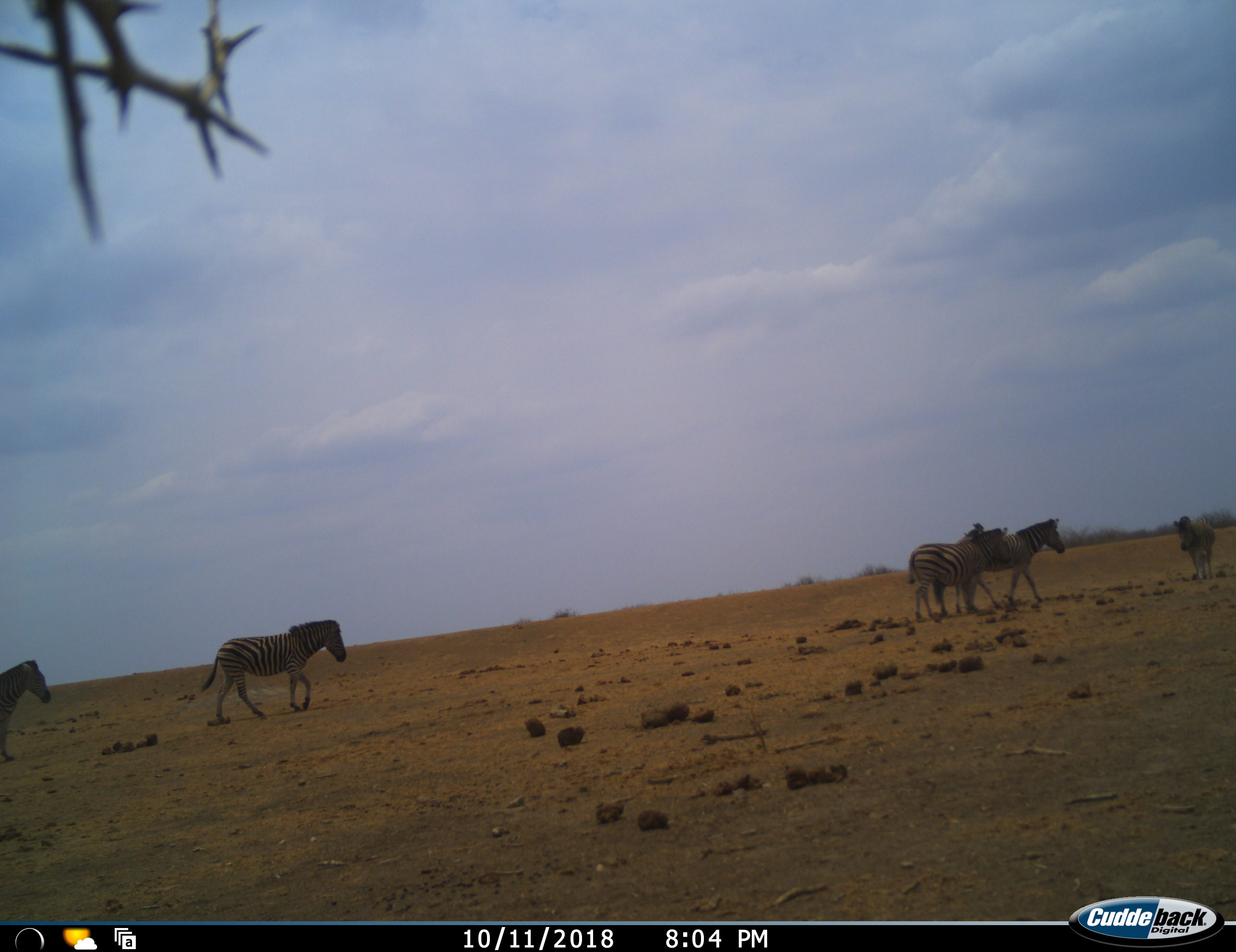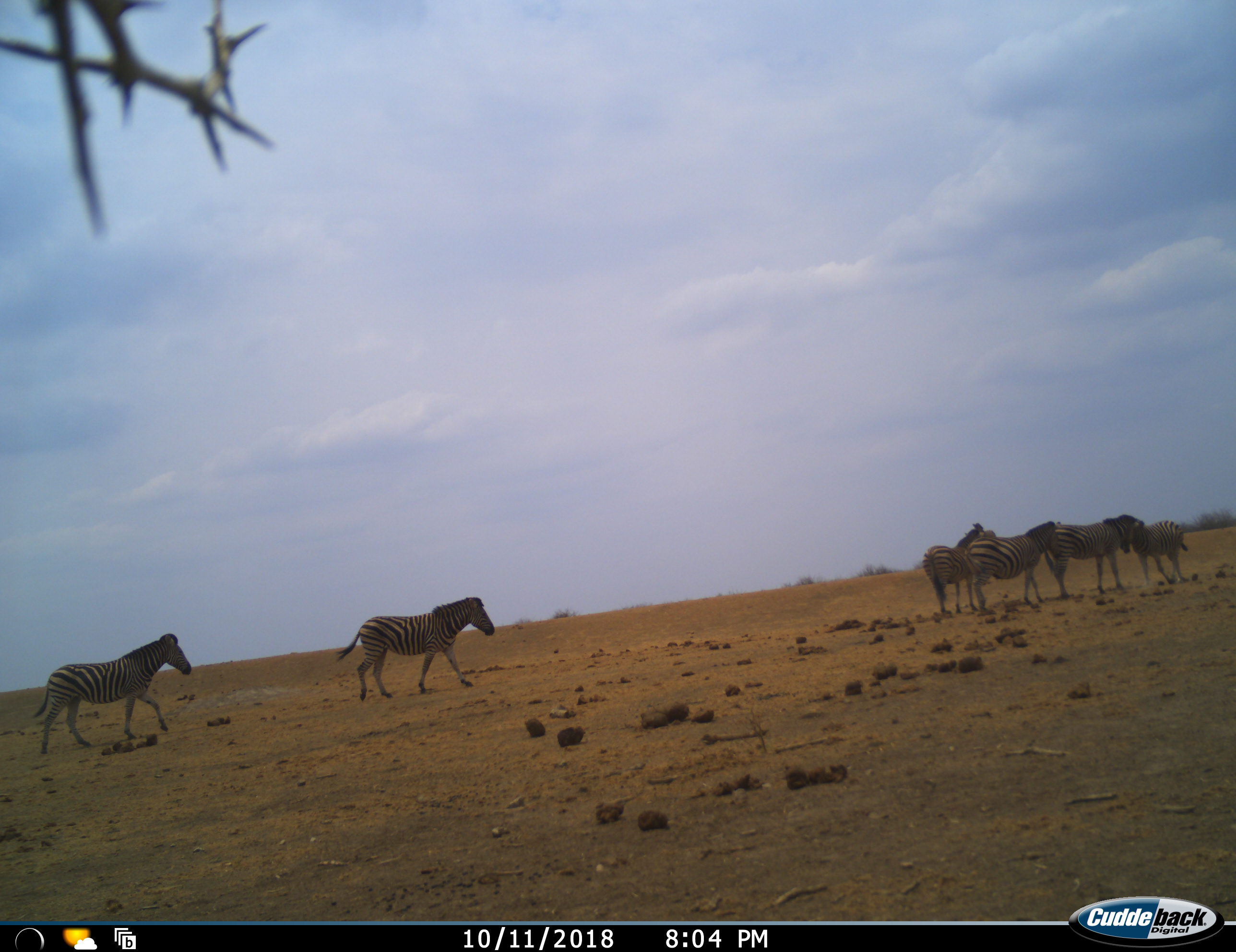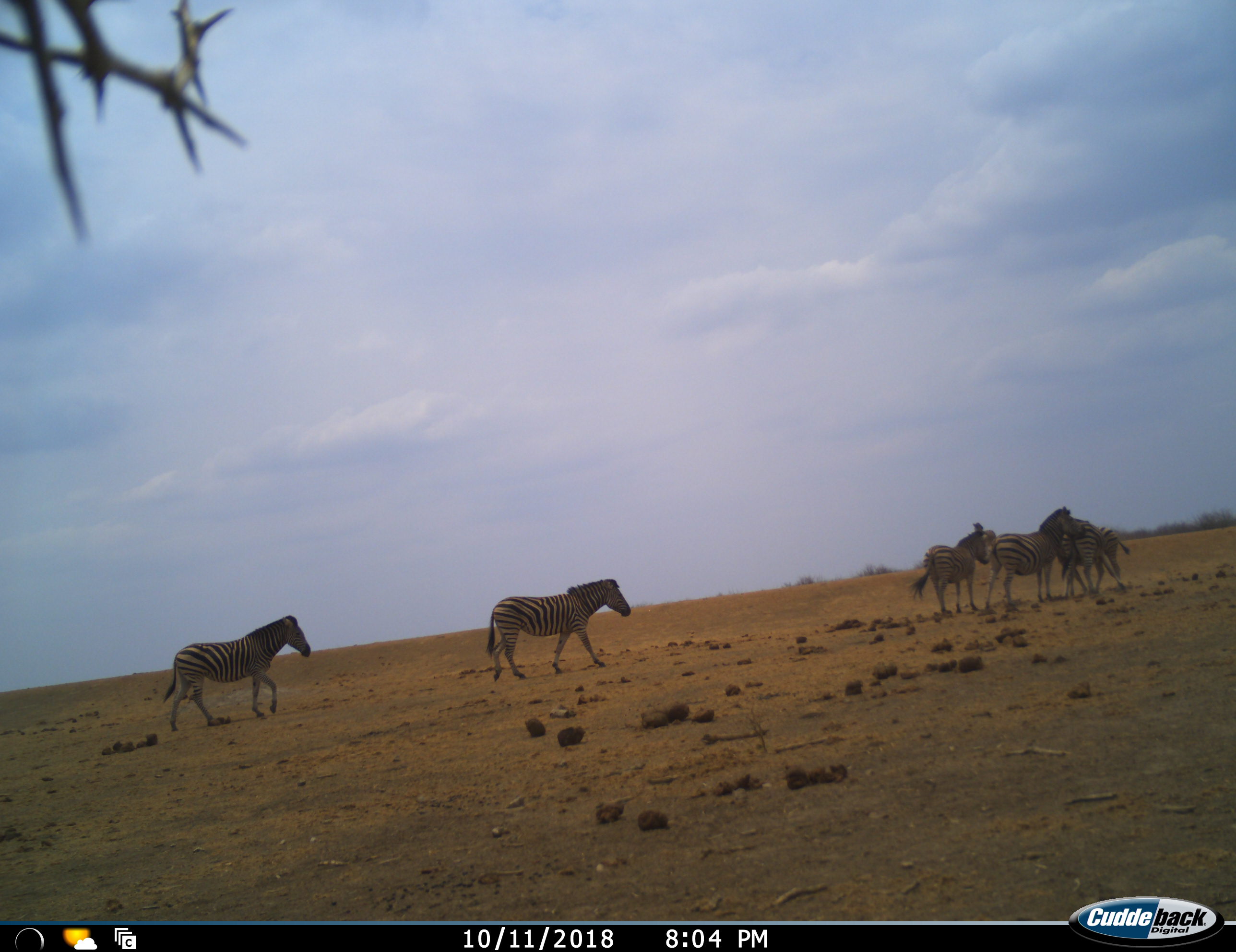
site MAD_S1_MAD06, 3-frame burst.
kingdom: Animalia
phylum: Chordata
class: Mammalia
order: Perissodactyla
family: Equidae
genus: Equus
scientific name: Equus quagga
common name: plains zebra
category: zebraplains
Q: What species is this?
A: Zebraplains (plains zebra) (Equus quagga).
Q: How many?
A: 6.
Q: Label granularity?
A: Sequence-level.